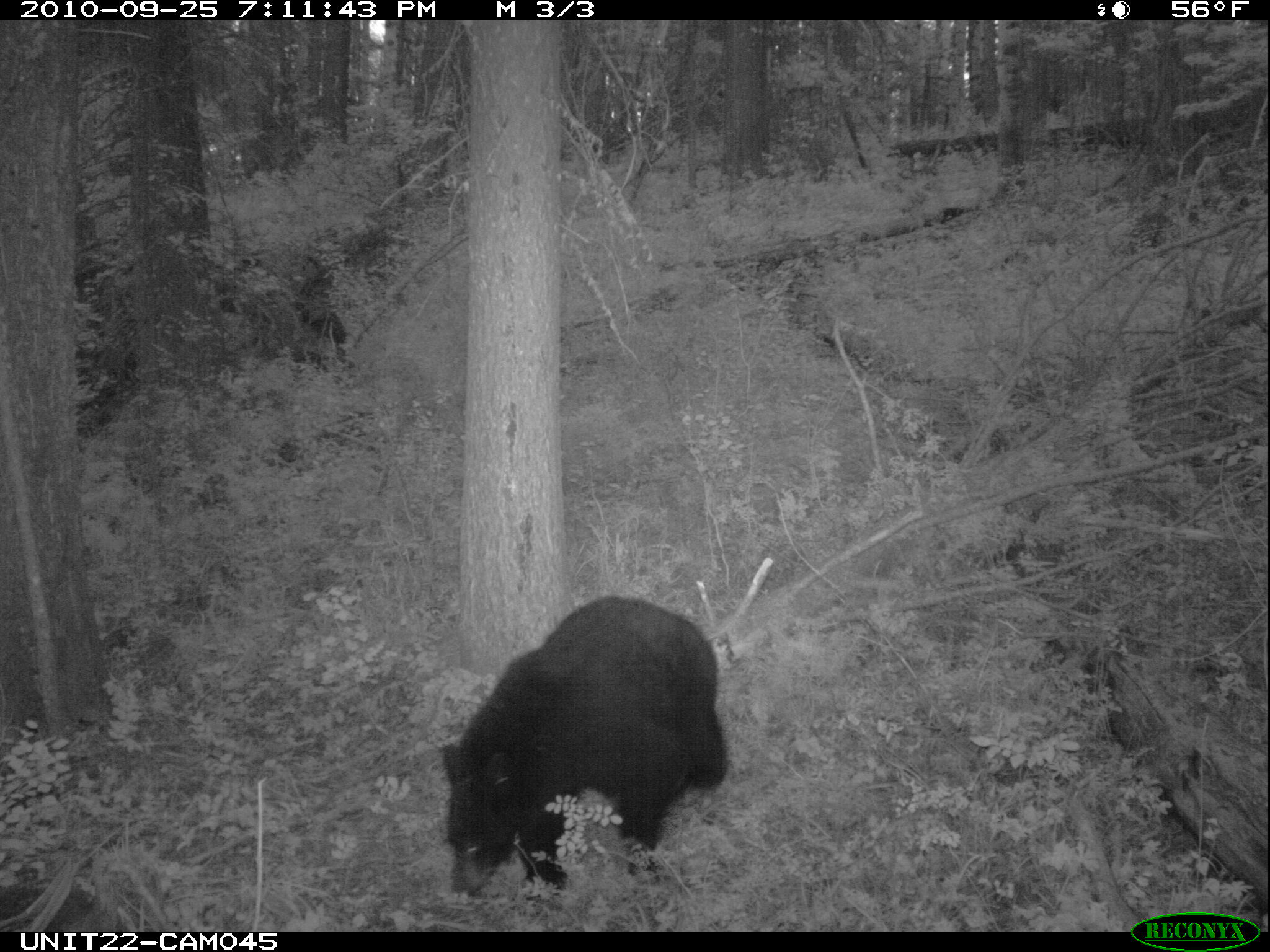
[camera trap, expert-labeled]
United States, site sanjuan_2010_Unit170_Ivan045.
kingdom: Animalia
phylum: Chordata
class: Mammalia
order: Carnivora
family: Ursidae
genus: Ursus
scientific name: Ursus americanus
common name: american black bear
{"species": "Ursus americanus (american black bear)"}